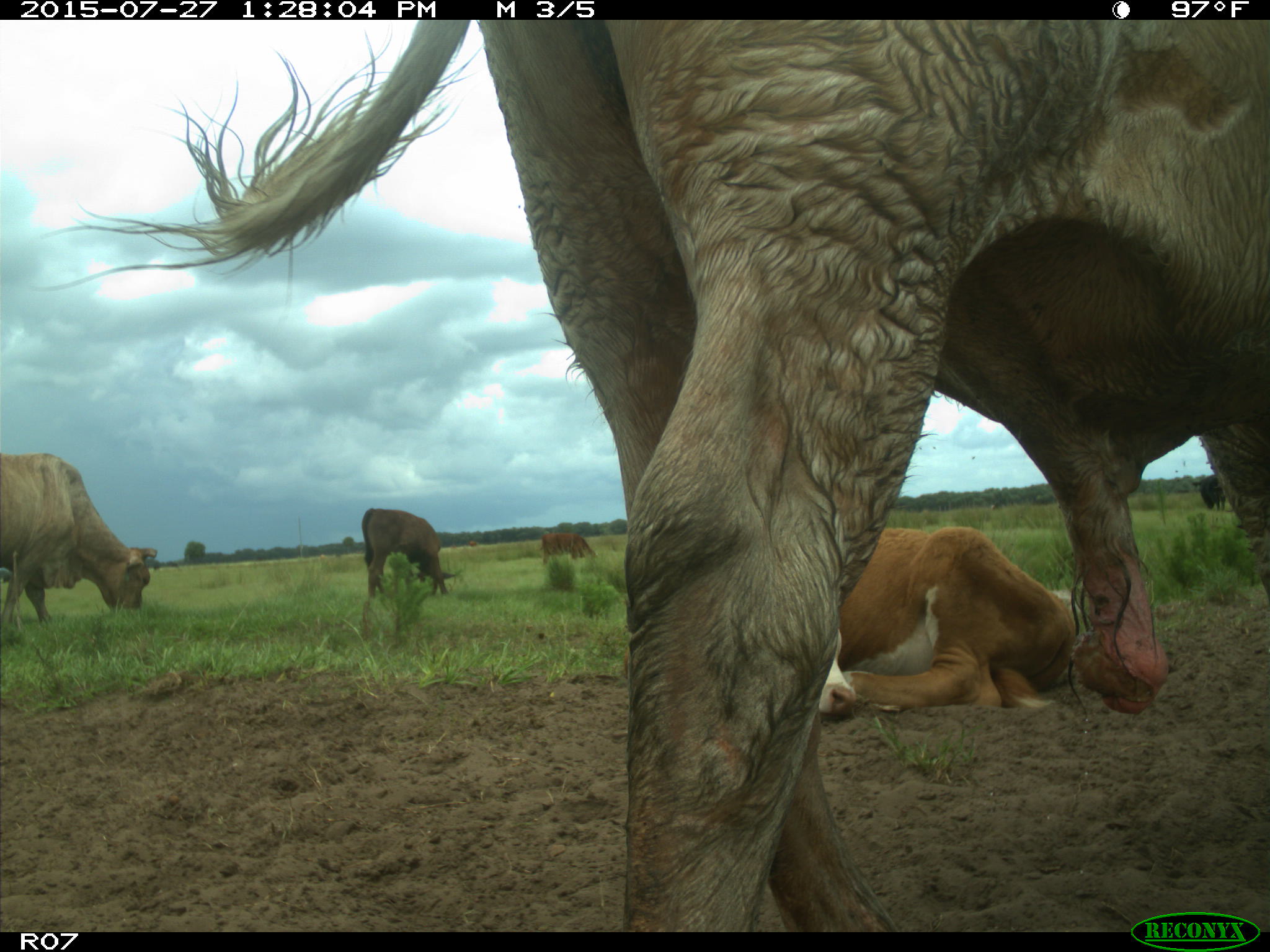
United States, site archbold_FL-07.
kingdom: Animalia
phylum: Chordata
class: Mammalia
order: Artiodactyla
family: Bovidae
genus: Bos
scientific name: Bos taurus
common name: domestic cow